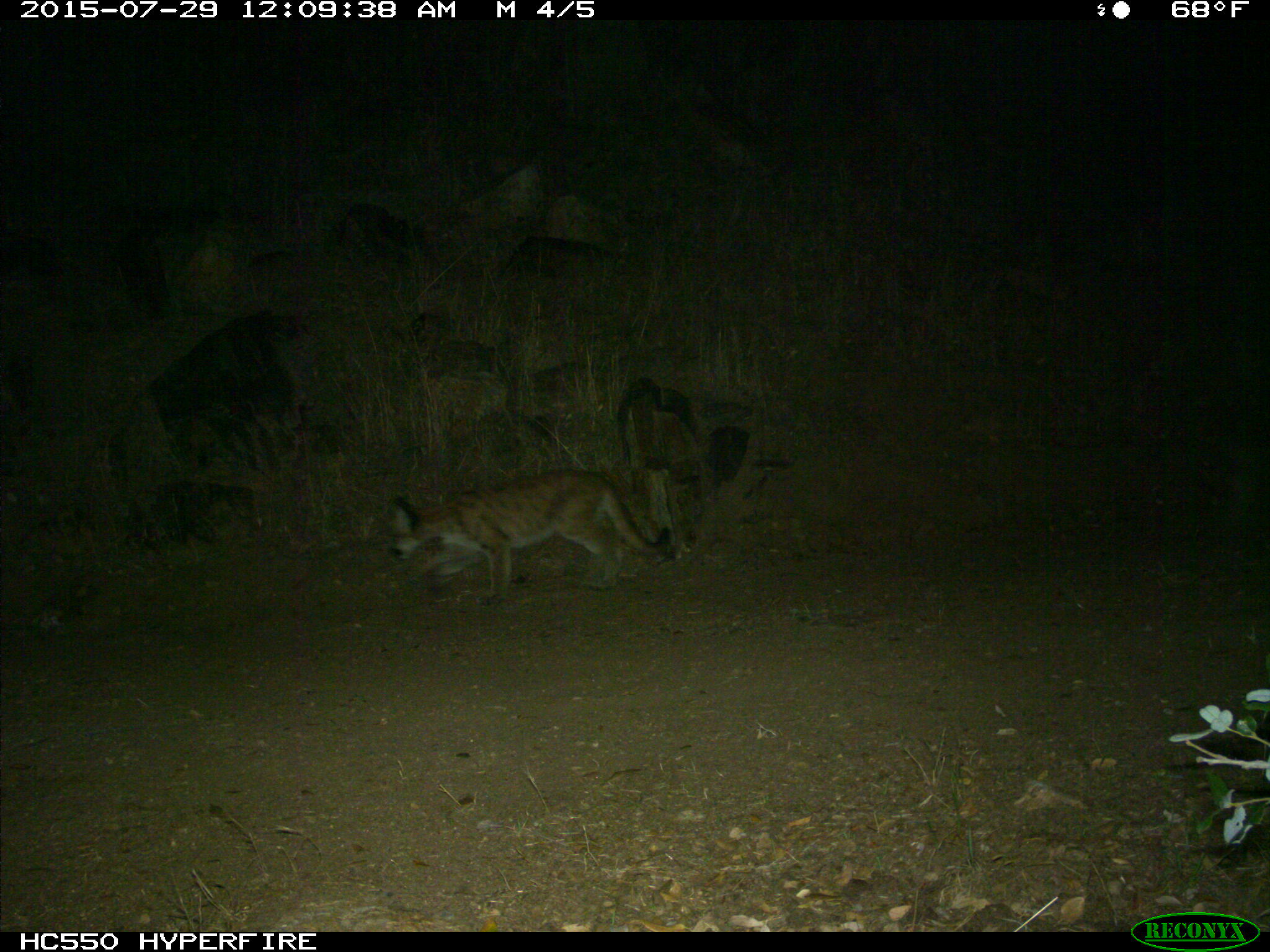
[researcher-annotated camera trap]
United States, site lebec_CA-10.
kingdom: Animalia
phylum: Chordata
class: Mammalia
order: Carnivora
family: Felidae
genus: Puma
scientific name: Puma concolor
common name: mountain lion